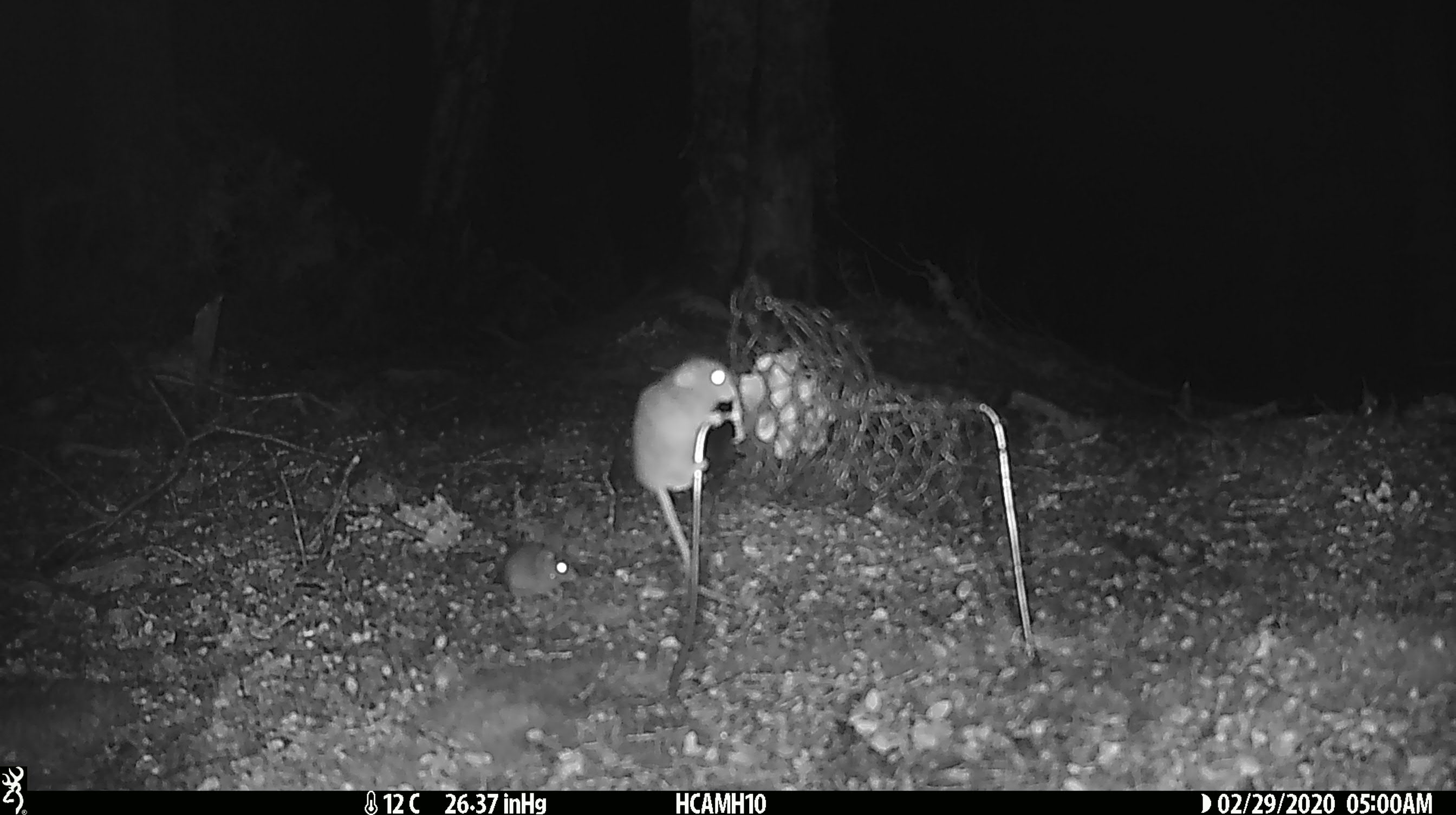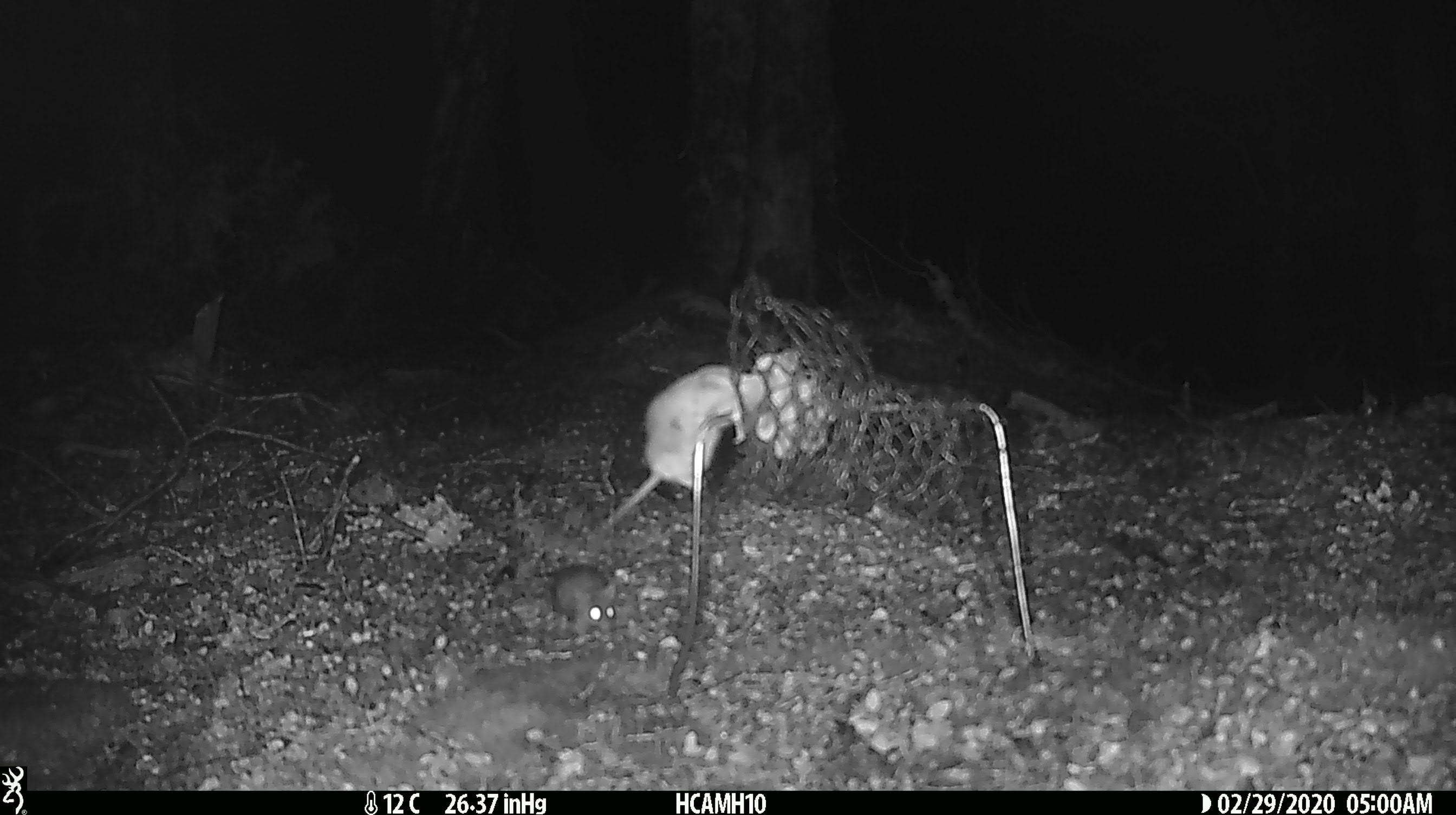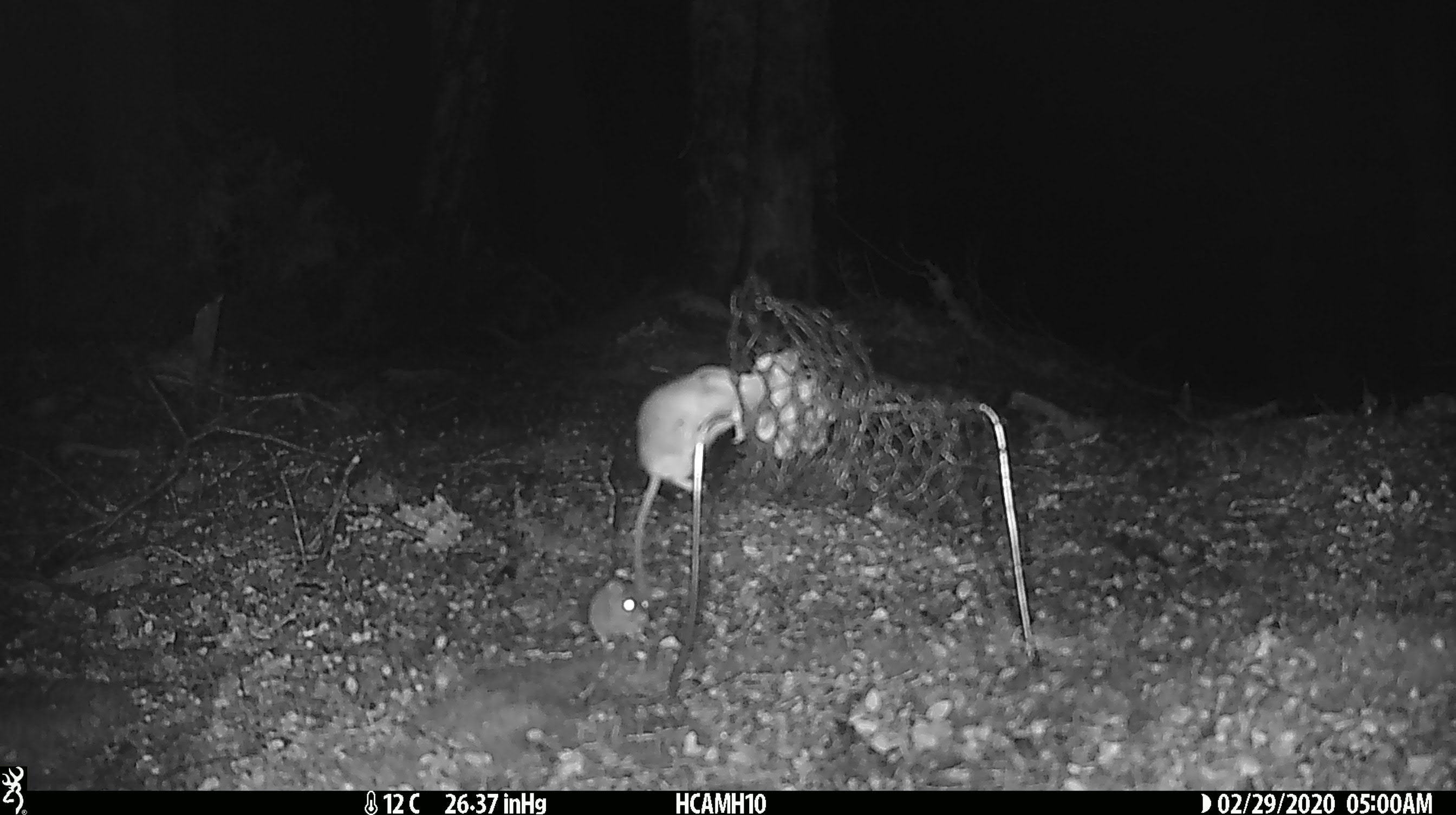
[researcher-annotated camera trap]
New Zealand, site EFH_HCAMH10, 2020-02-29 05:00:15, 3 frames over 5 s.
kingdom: Animalia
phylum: Chordata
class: Mammalia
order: Rodentia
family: Muridae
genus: Mus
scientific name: Mus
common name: mouse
Mouse (Mus).